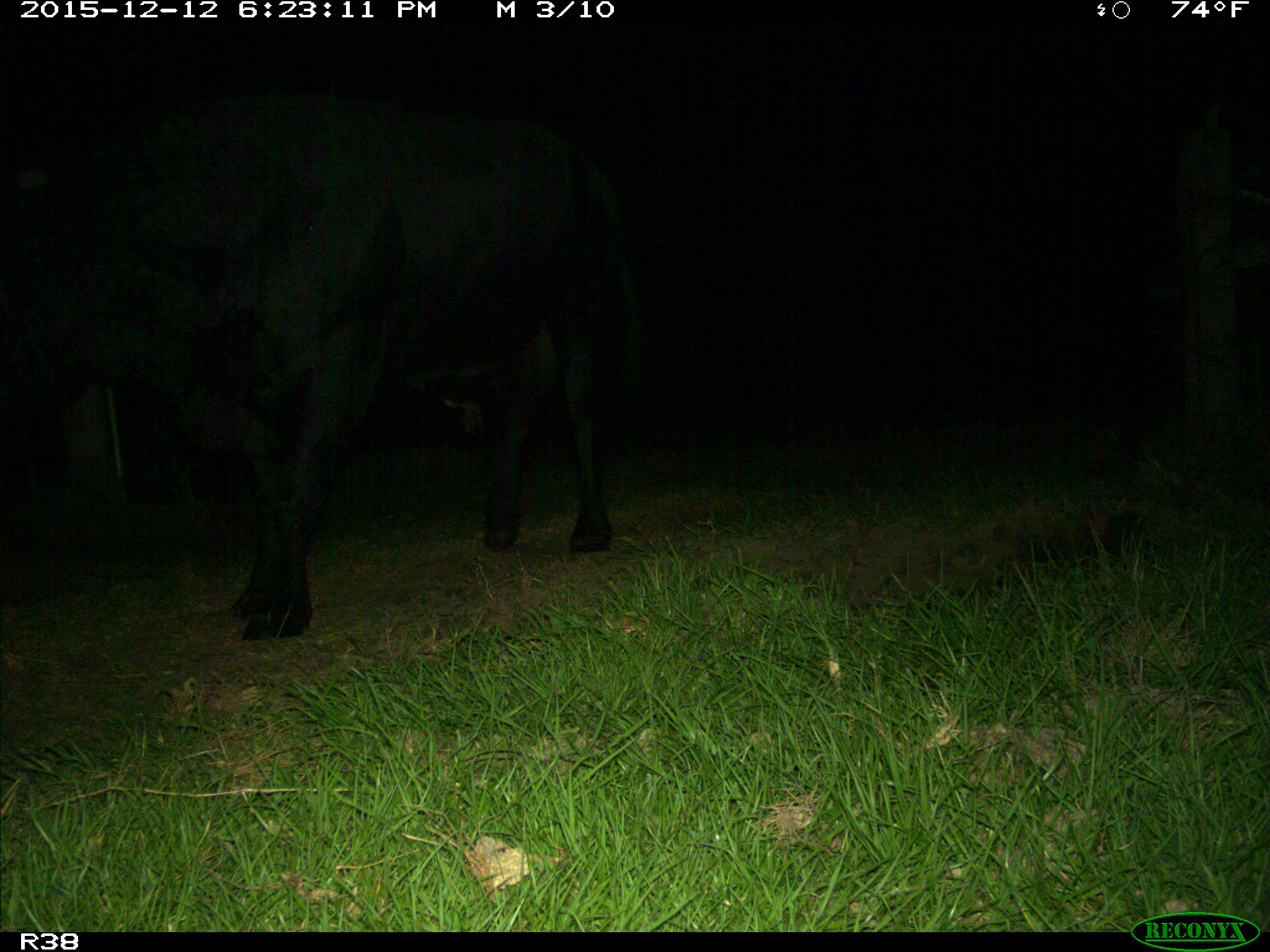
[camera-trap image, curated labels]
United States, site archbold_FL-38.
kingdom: Animalia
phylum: Chordata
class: Mammalia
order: Artiodactyla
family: Bovidae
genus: Bos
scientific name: Bos taurus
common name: domestic cow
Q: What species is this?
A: Bos taurus (domestic cow).